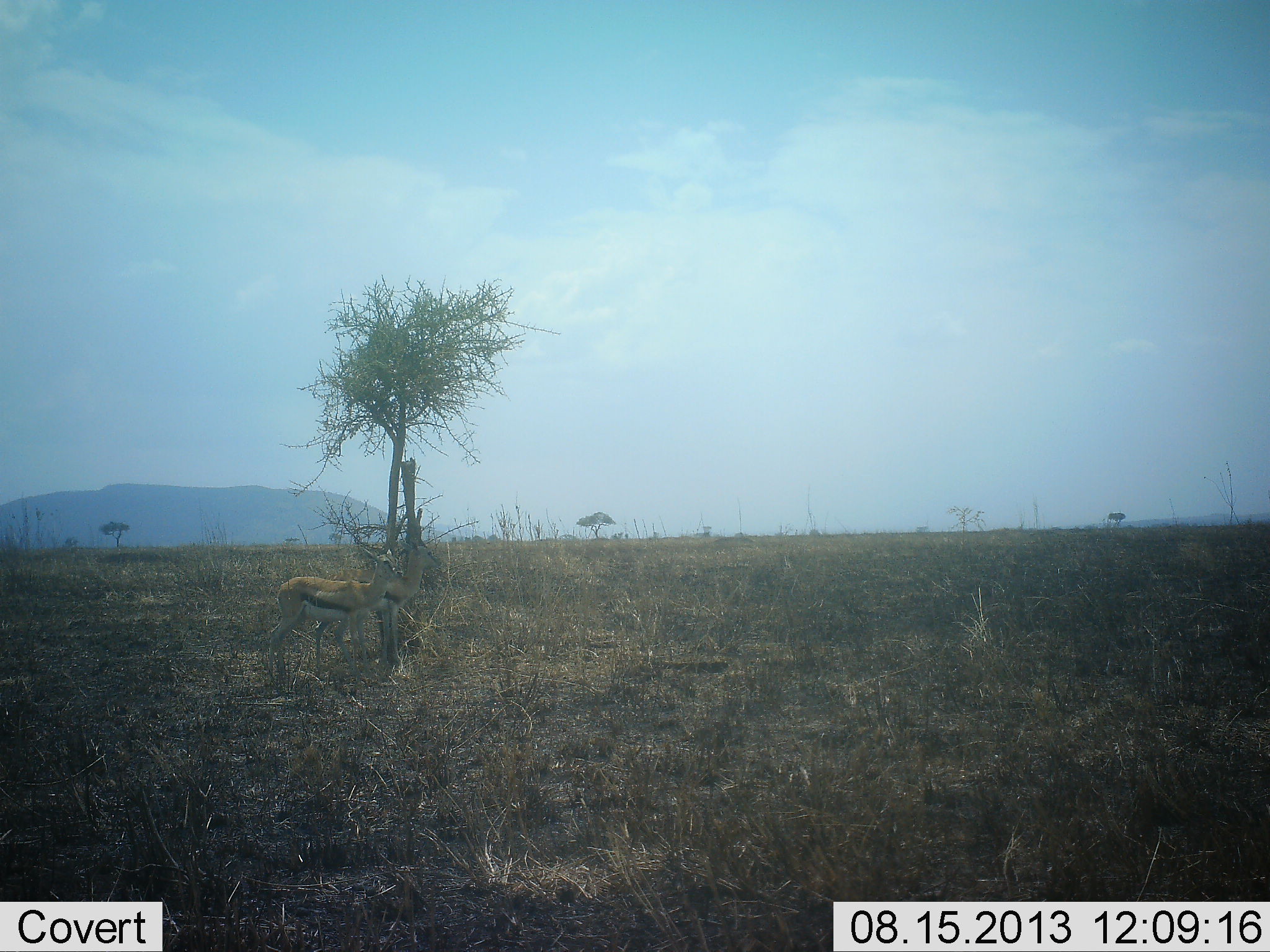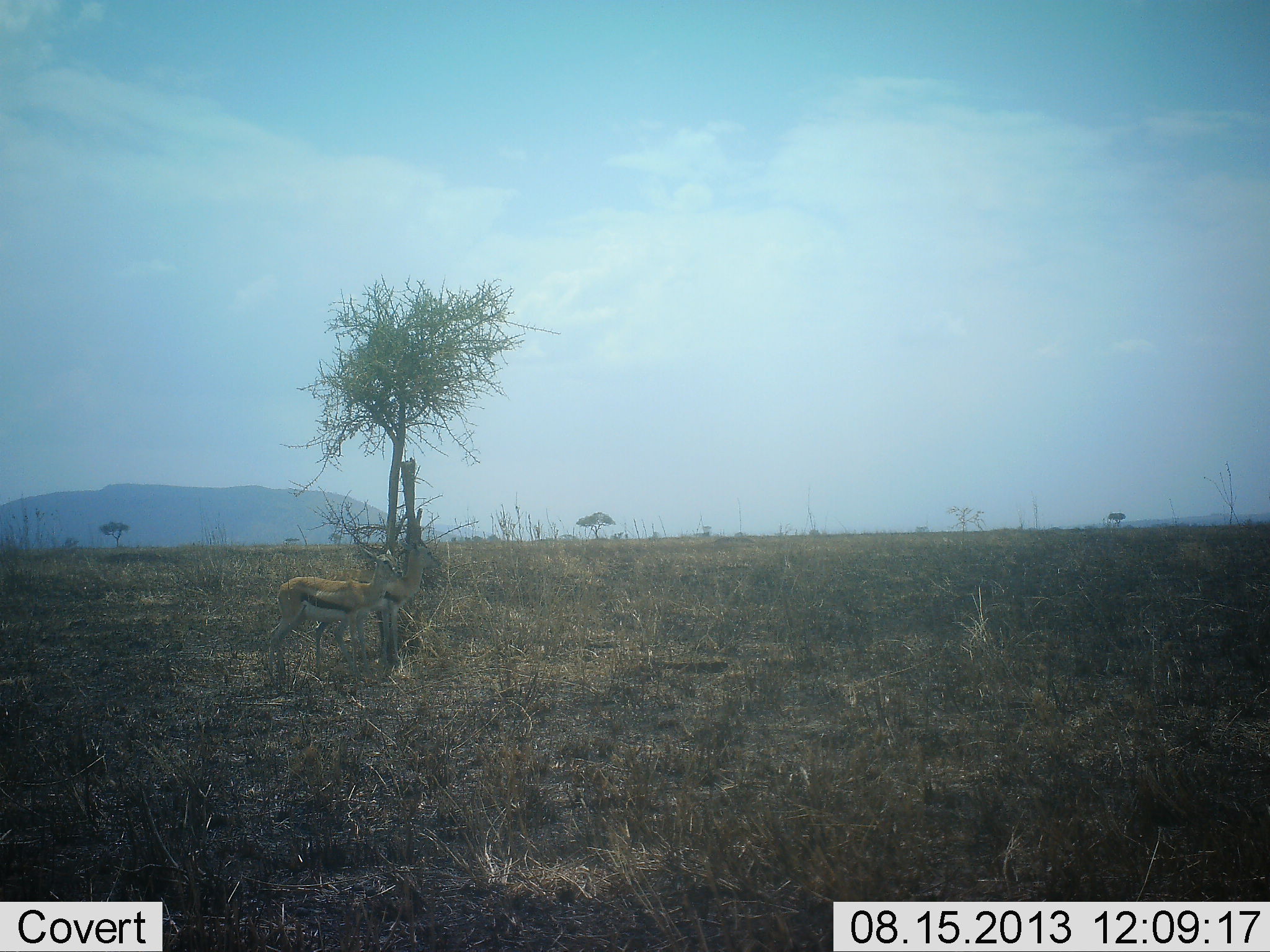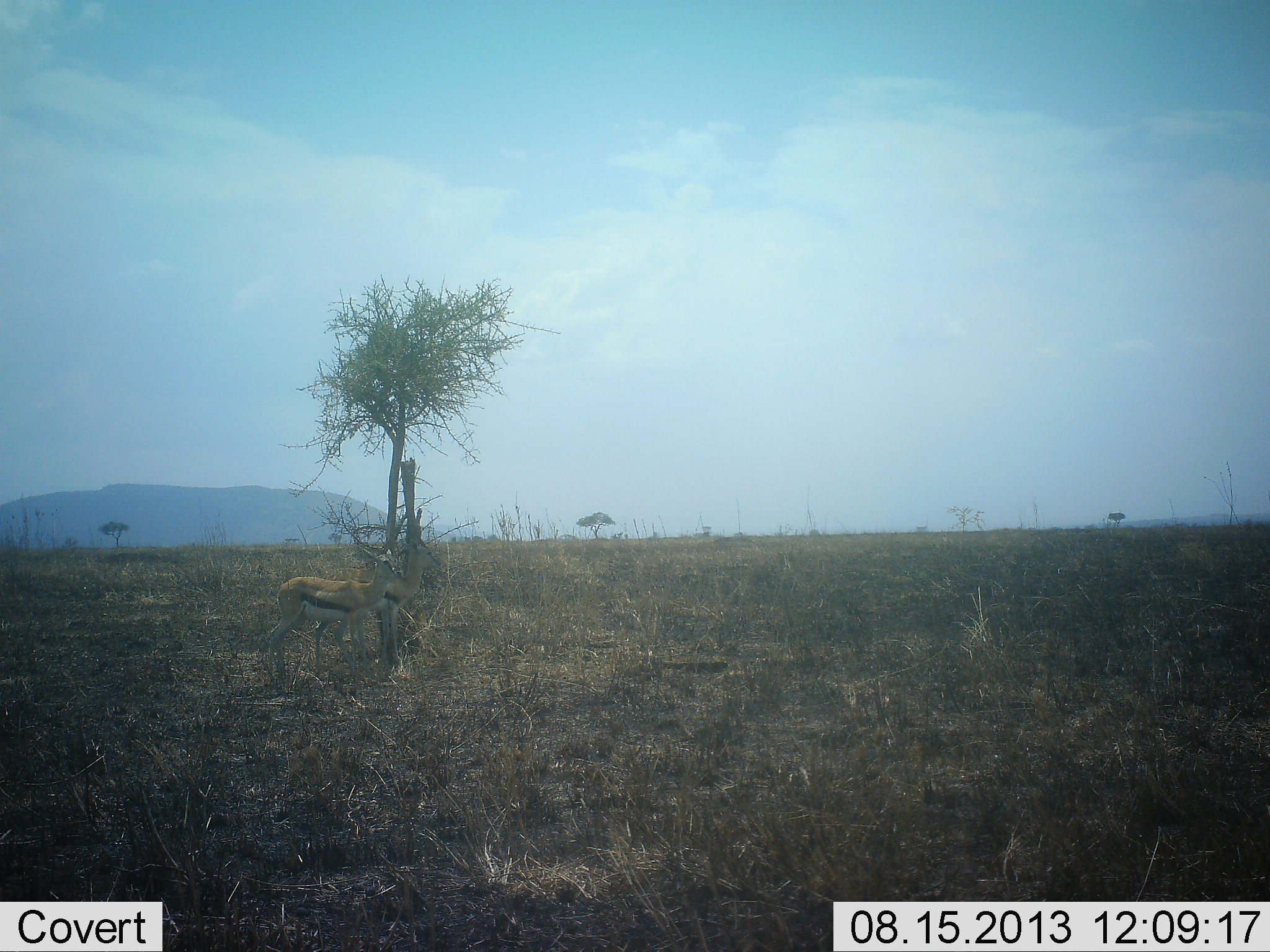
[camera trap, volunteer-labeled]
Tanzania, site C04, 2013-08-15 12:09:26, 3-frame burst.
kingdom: Animalia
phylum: Chordata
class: Mammalia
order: Artiodactyla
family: Bovidae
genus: Eudorcas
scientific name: Eudorcas thomsonii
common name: thomson's gazelle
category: gazellethomsons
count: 2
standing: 90%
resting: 0%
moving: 10%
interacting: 0%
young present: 0%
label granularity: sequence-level